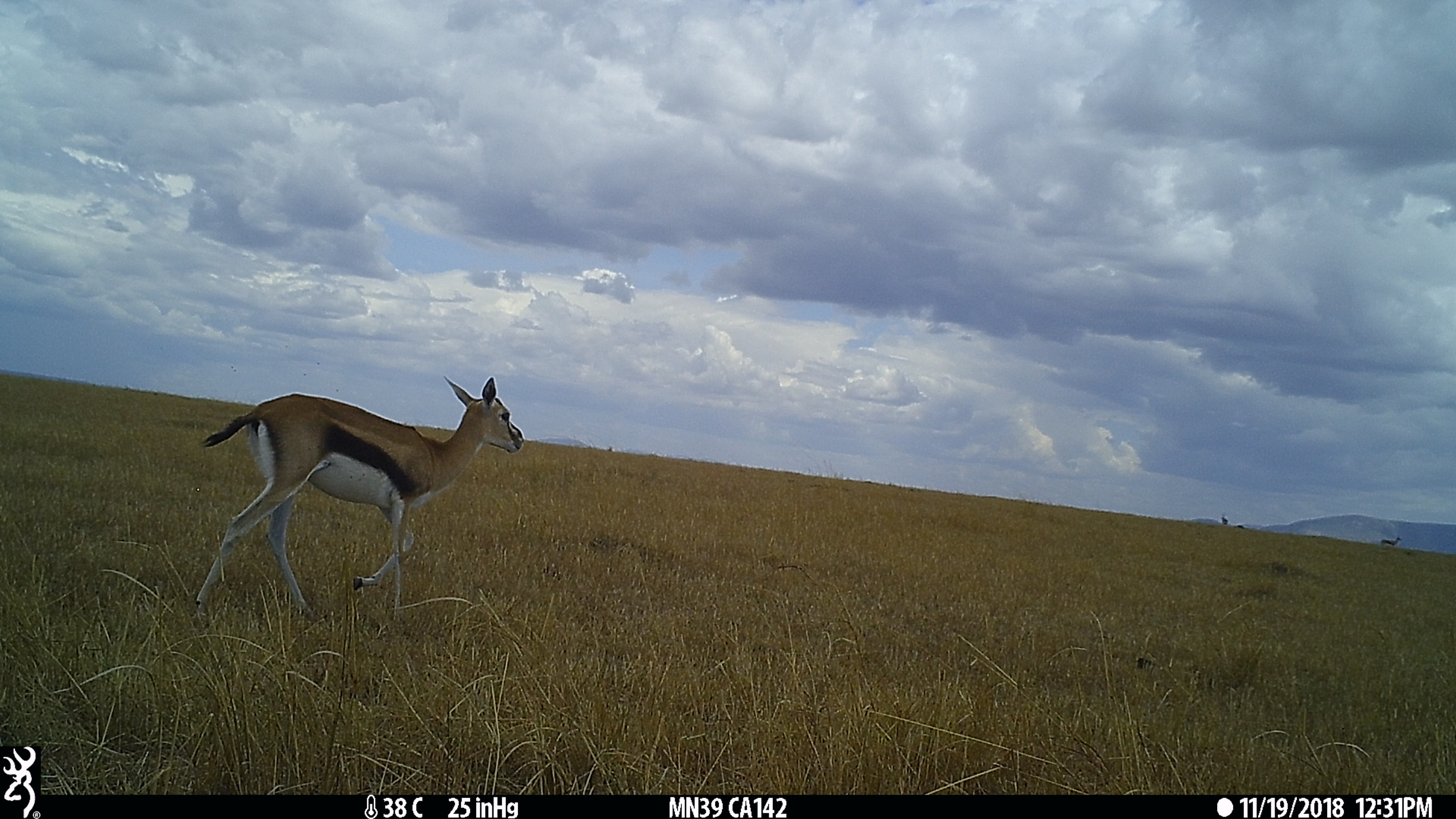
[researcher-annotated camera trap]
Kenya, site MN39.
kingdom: Animalia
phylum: Chordata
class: Mammalia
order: Artiodactyla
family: Bovidae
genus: Eudorcas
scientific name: Eudorcas thomsonii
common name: thomon's gazelle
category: gazelle thomsons